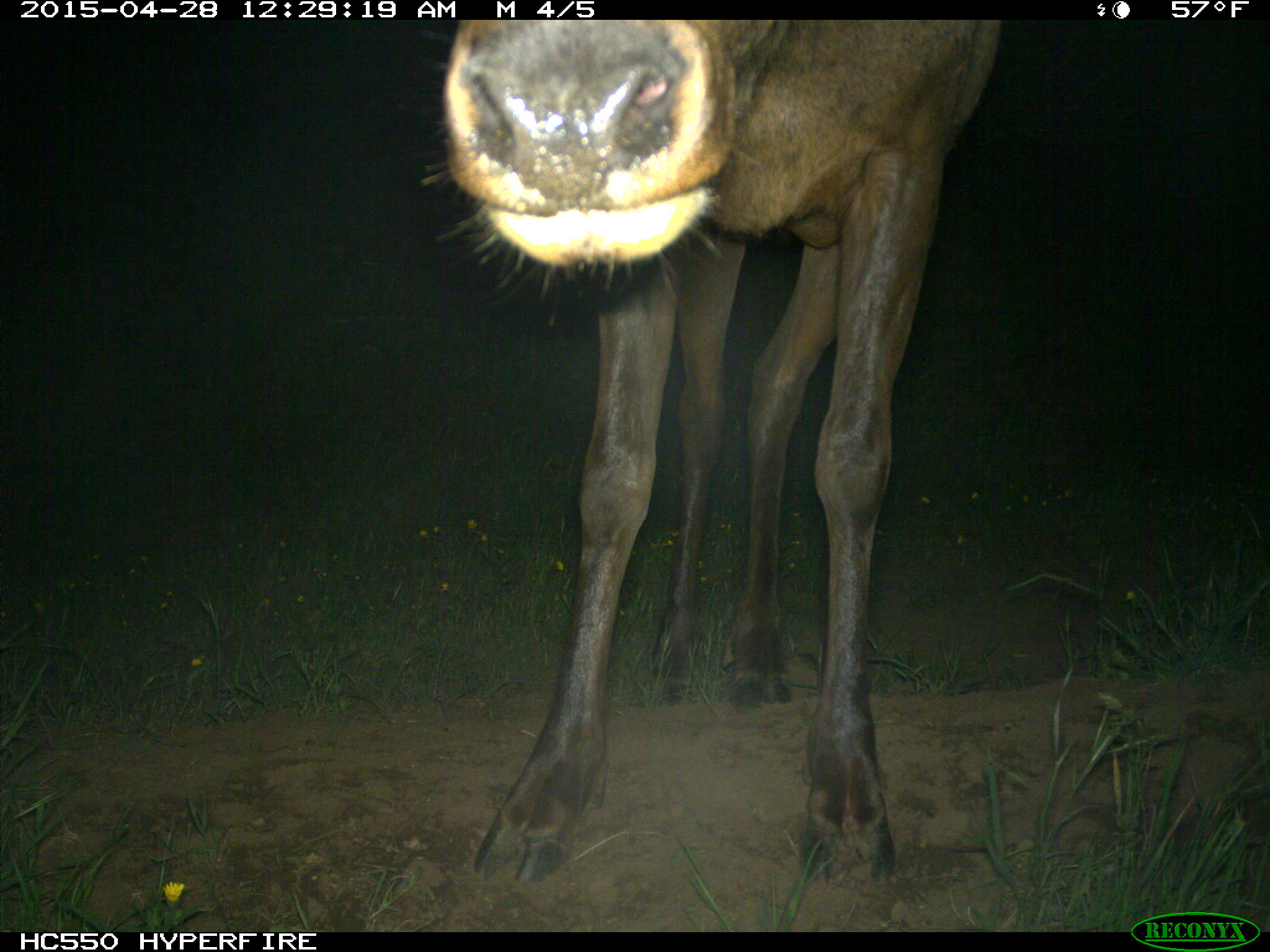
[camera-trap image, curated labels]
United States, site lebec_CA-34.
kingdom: Animalia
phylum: Chordata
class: Mammalia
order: Artiodactyla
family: Cervidae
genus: Cervus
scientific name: Cervus canadensis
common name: elk